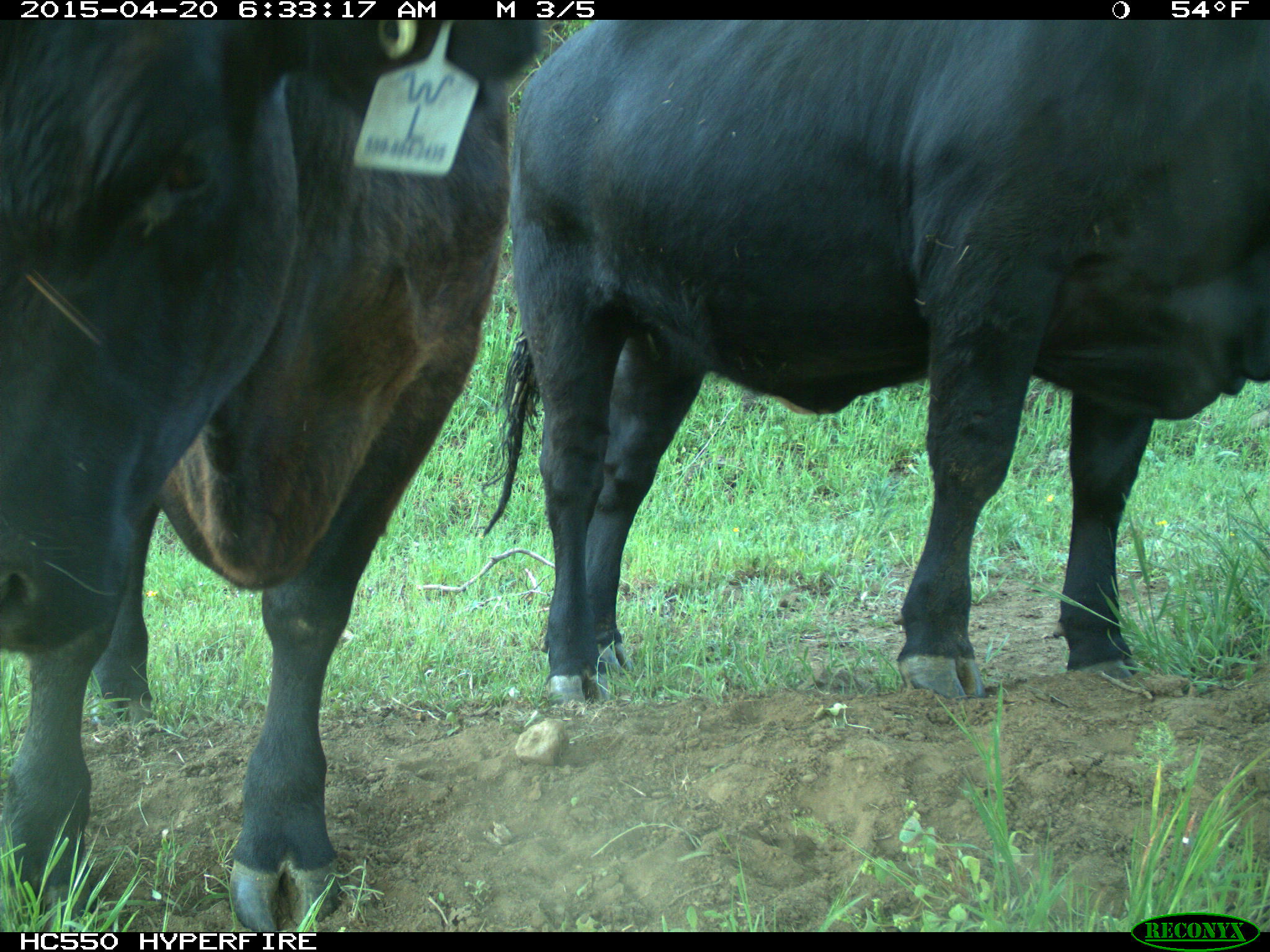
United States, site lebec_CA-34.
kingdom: Animalia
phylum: Chordata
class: Mammalia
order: Artiodactyla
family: Bovidae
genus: Bos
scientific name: Bos taurus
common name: domestic cow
Bos taurus (domestic cow).